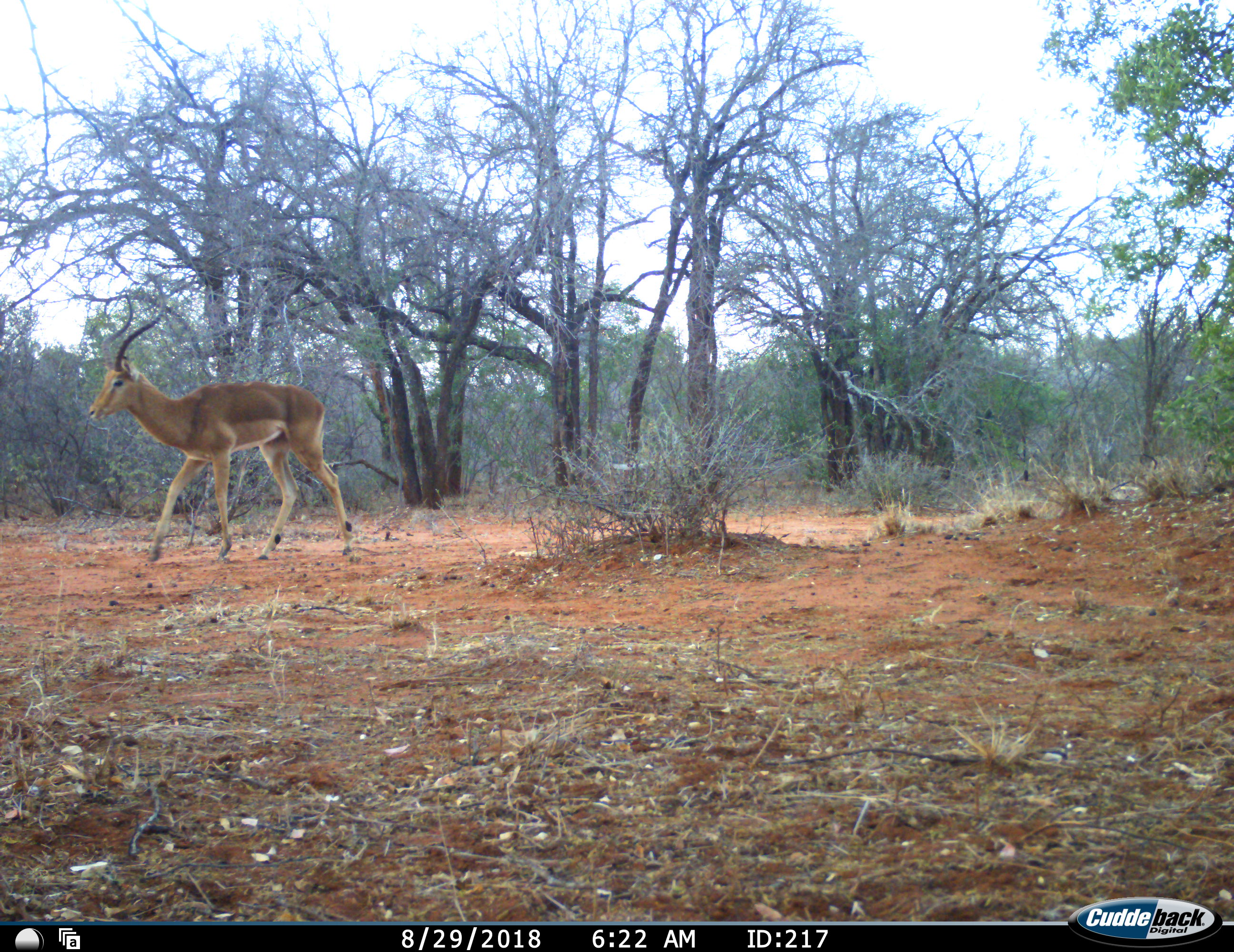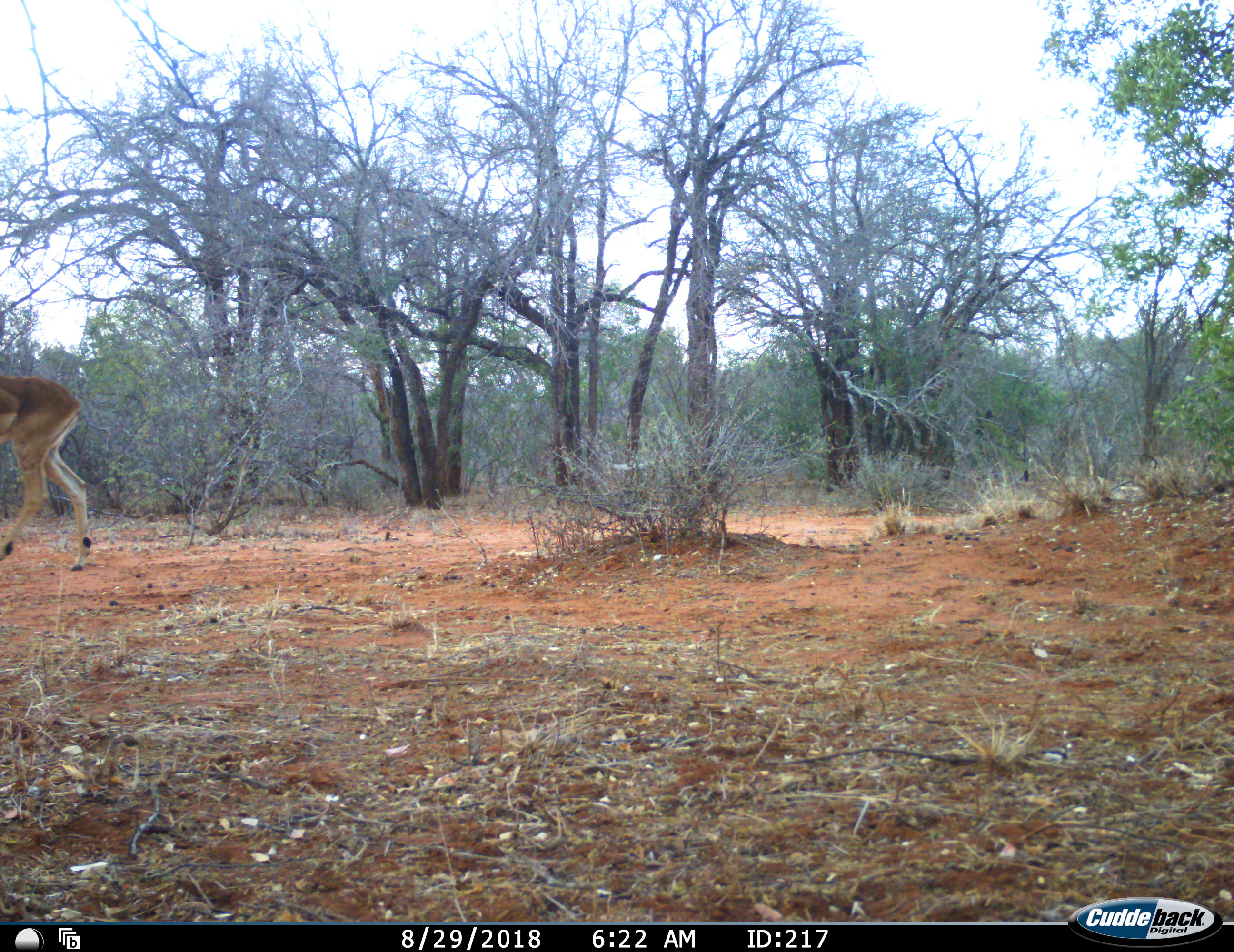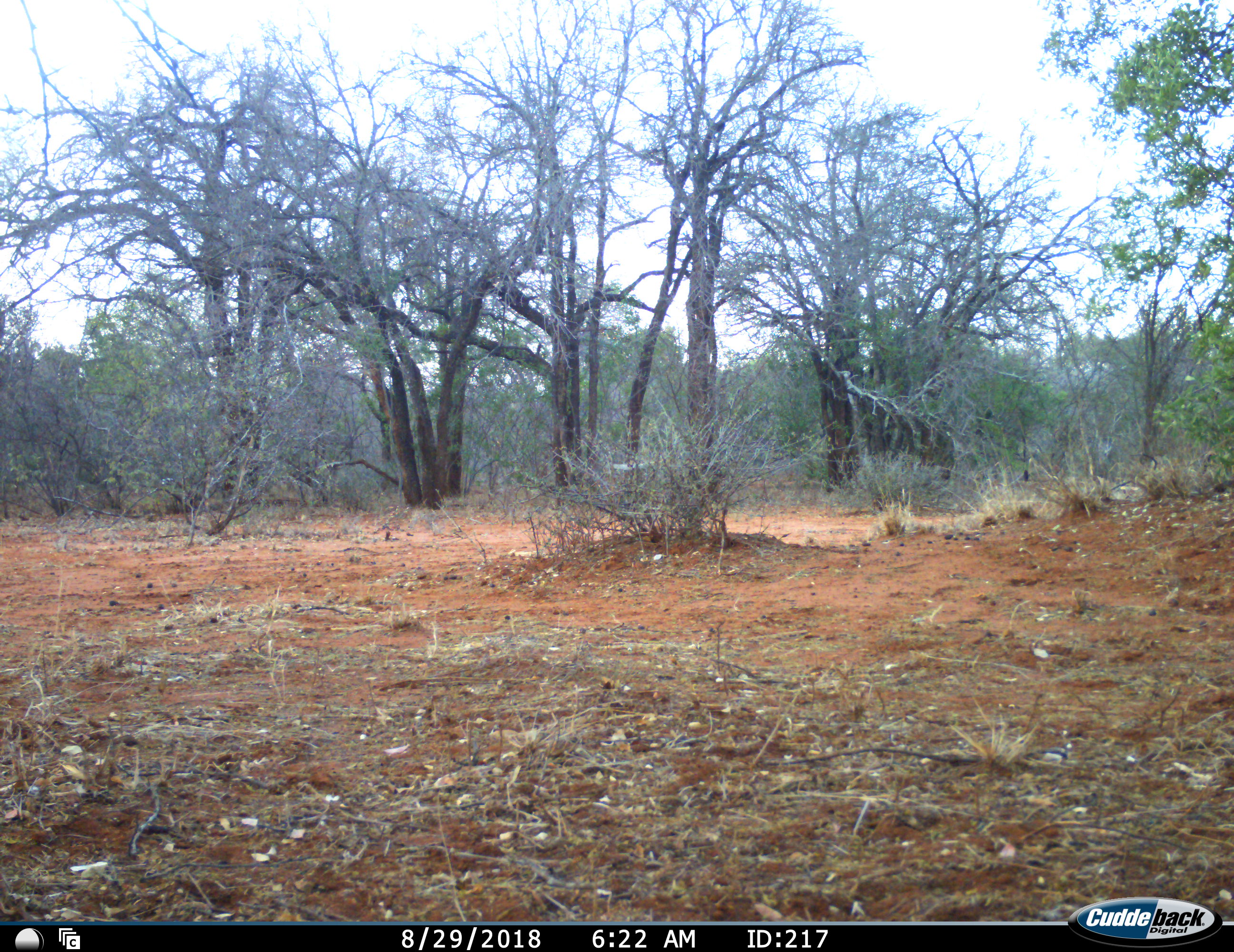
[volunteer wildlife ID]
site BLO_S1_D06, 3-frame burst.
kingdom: Animalia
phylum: Chordata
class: Mammalia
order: Artiodactyla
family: Bovidae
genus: Aepyceros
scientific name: Aepyceros melampus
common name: impala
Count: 1.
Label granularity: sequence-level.